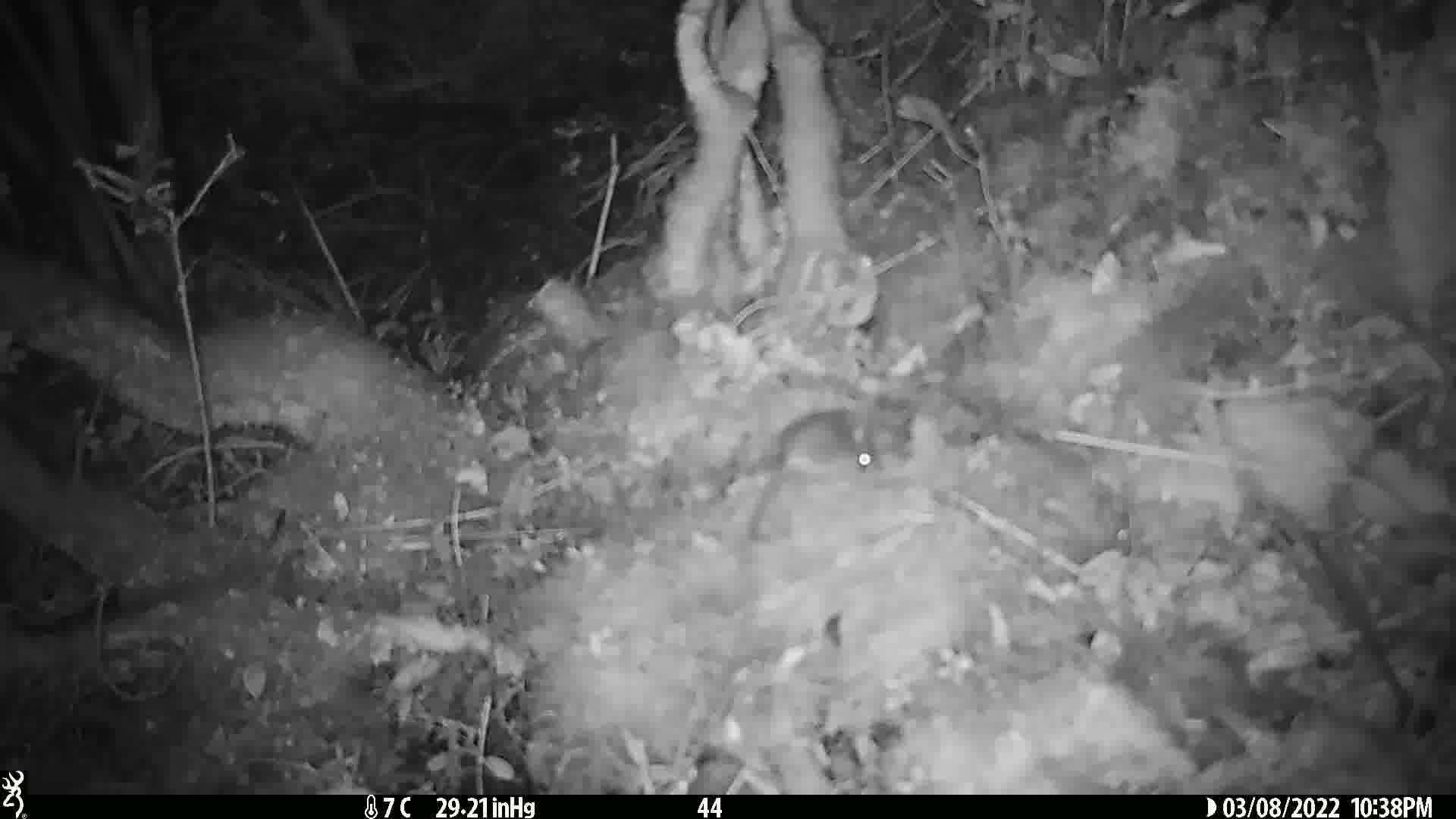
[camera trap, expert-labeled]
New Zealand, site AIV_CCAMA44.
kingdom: Animalia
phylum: Chordata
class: Mammalia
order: Rodentia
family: Muridae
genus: Mus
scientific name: Mus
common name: mouse